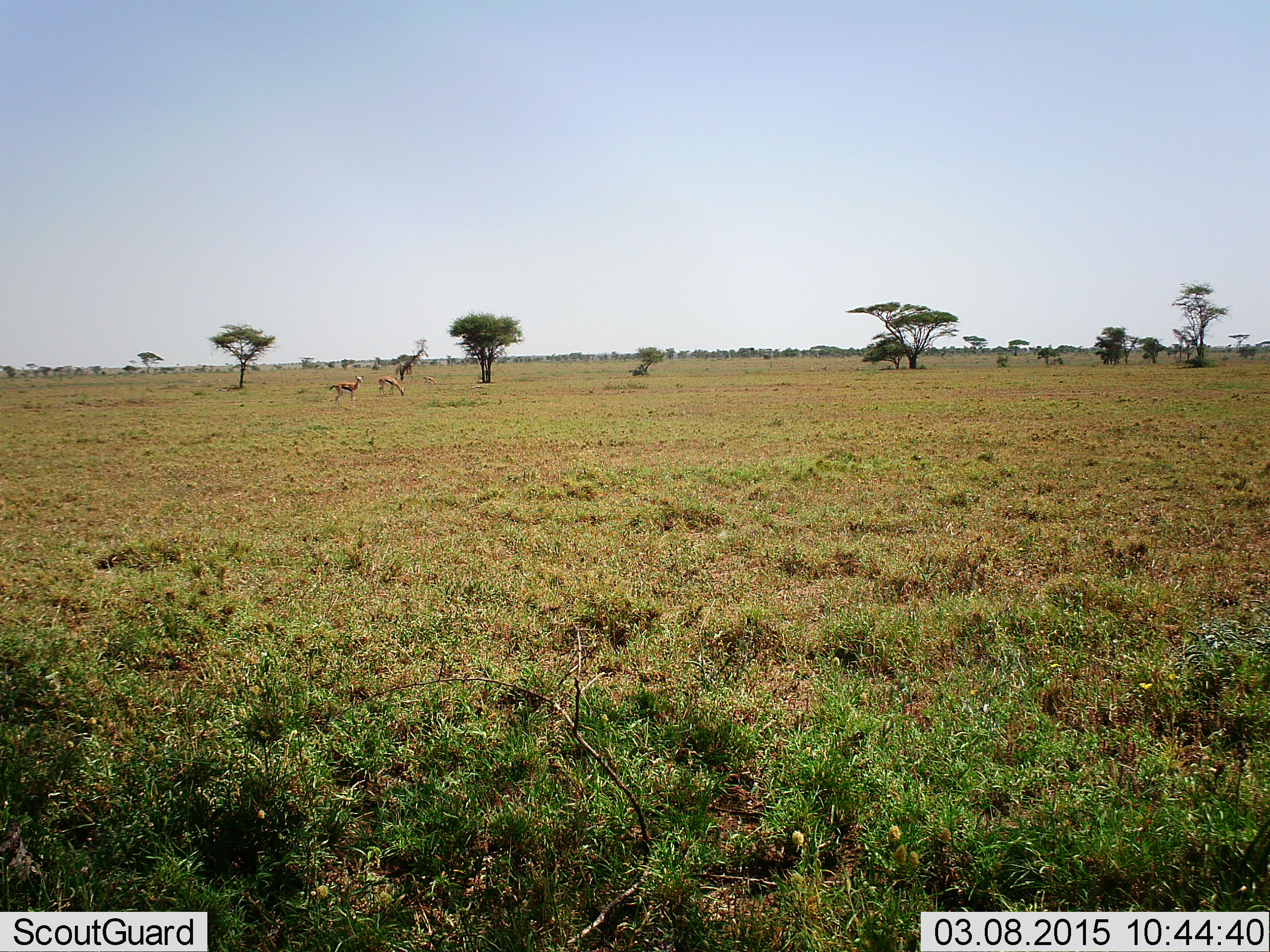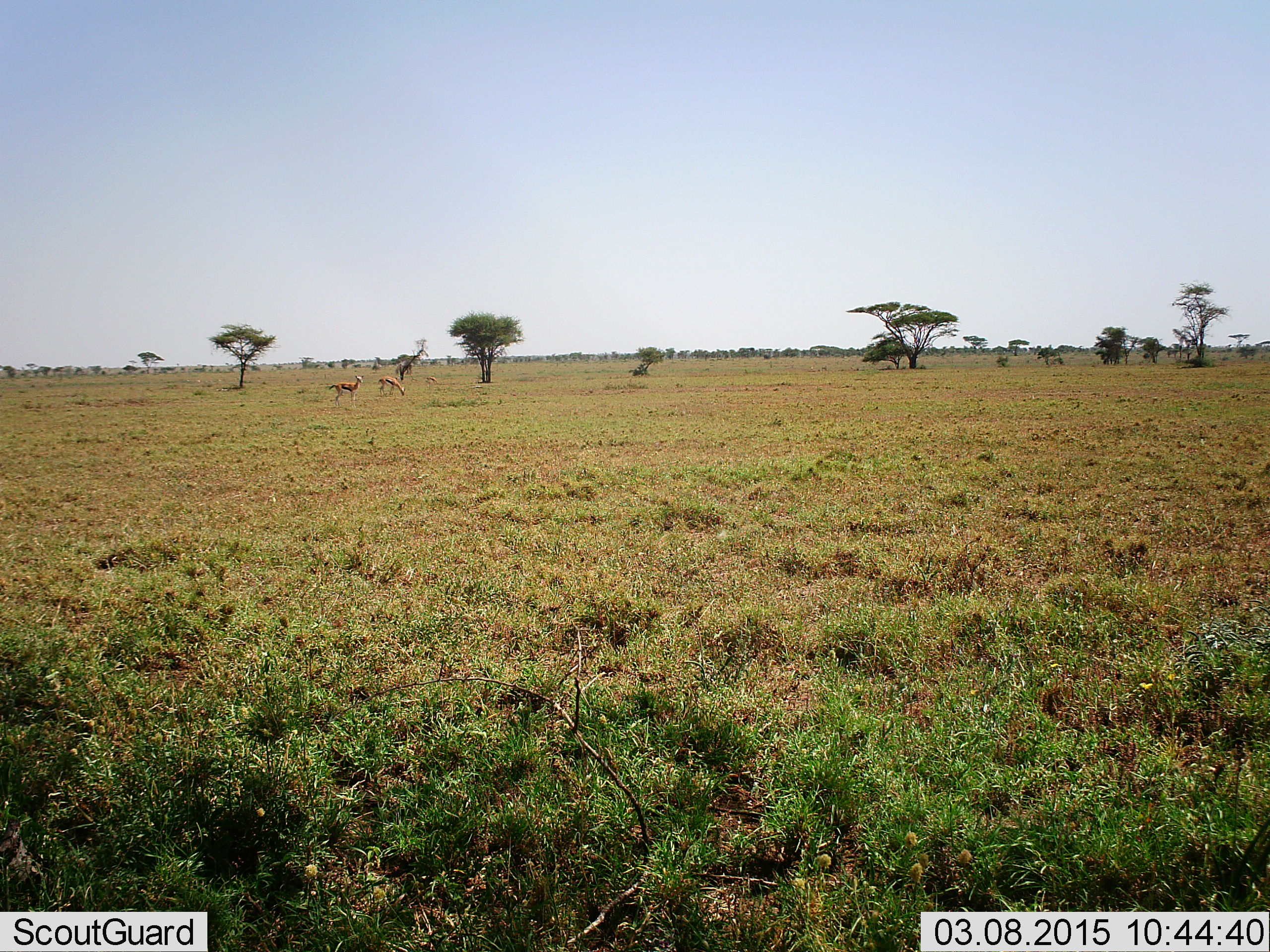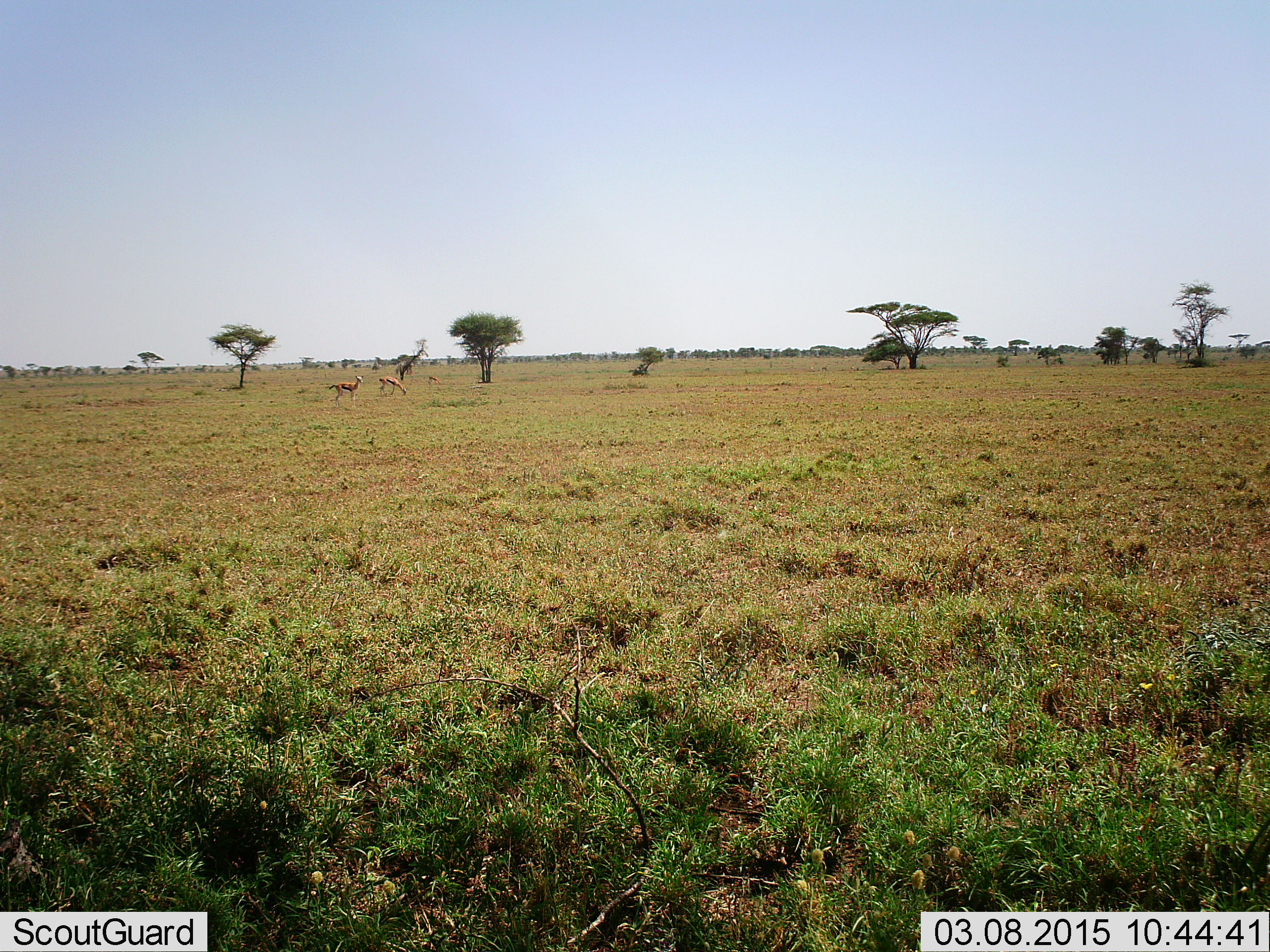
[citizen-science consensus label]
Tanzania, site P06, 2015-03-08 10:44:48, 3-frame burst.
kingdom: Animalia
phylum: Chordata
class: Mammalia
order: Artiodactyla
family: Bovidae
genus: Eudorcas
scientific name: Eudorcas thomsonii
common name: thomson's gazelle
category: gazellethomsons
Gazellethomsons (thomson's gazelle) (Eudorcas thomsonii), count 2. Behavior (volunteer vote fractions): standing 90%, resting 0%, moving 10%, interacting 0%. Young present (vote fraction): 10%. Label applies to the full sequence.